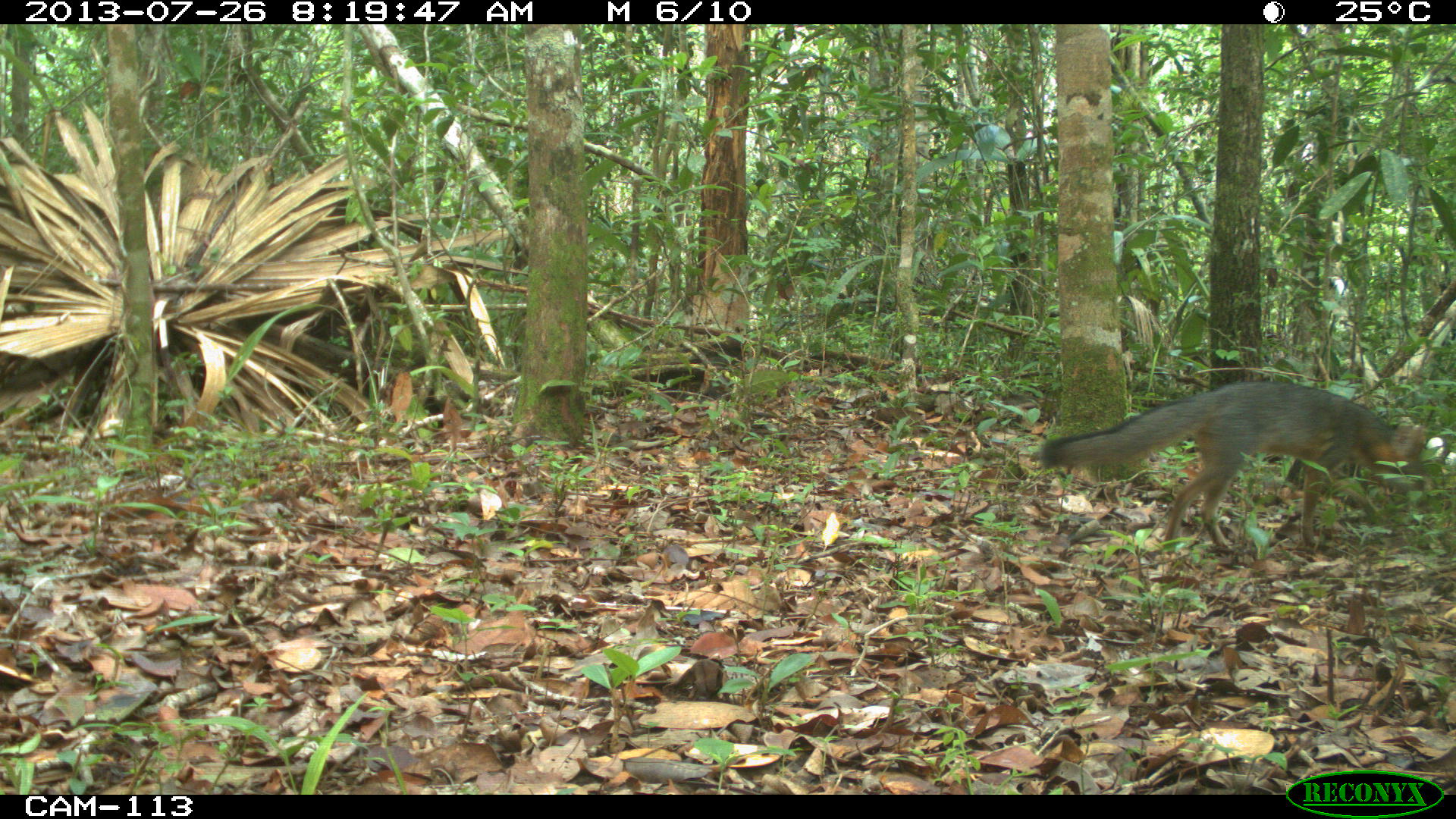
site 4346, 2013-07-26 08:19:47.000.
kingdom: Animalia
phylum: Chordata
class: Mammalia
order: Carnivora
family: Canidae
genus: Urocyon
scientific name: Urocyon cinereoargenteus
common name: gray fox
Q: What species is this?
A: Urocyon cinereoargenteus (gray fox).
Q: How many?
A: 1.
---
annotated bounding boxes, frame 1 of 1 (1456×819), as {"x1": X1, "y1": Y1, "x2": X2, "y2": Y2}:
urocyon cinereoargenteus: {"x1": 1038, "y1": 378, "x2": 1428, "y2": 554}